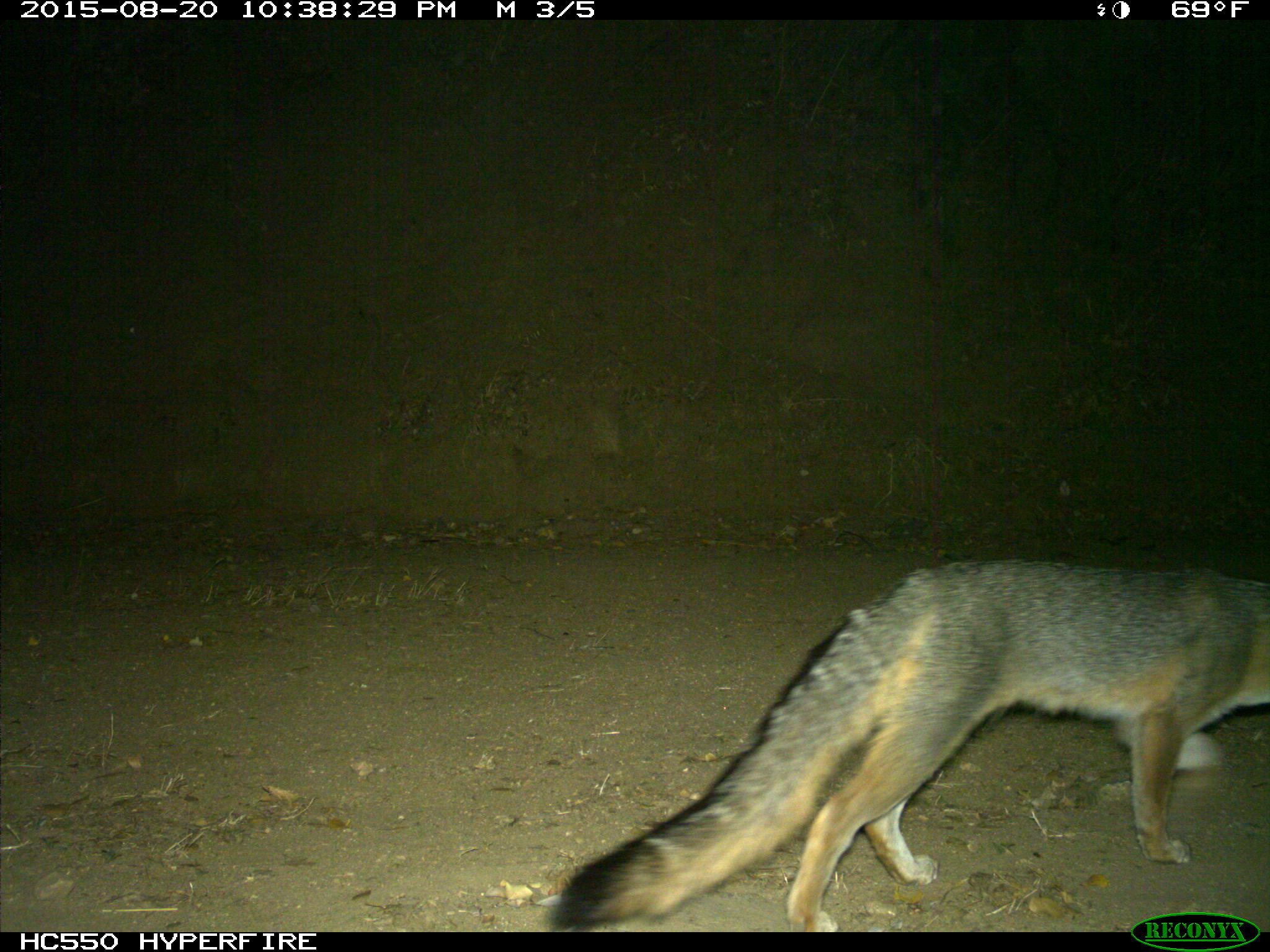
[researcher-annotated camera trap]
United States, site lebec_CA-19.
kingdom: Animalia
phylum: Chordata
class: Mammalia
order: Carnivora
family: Canidae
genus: Urocyon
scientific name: Urocyon cinereoargenteus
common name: gray fox